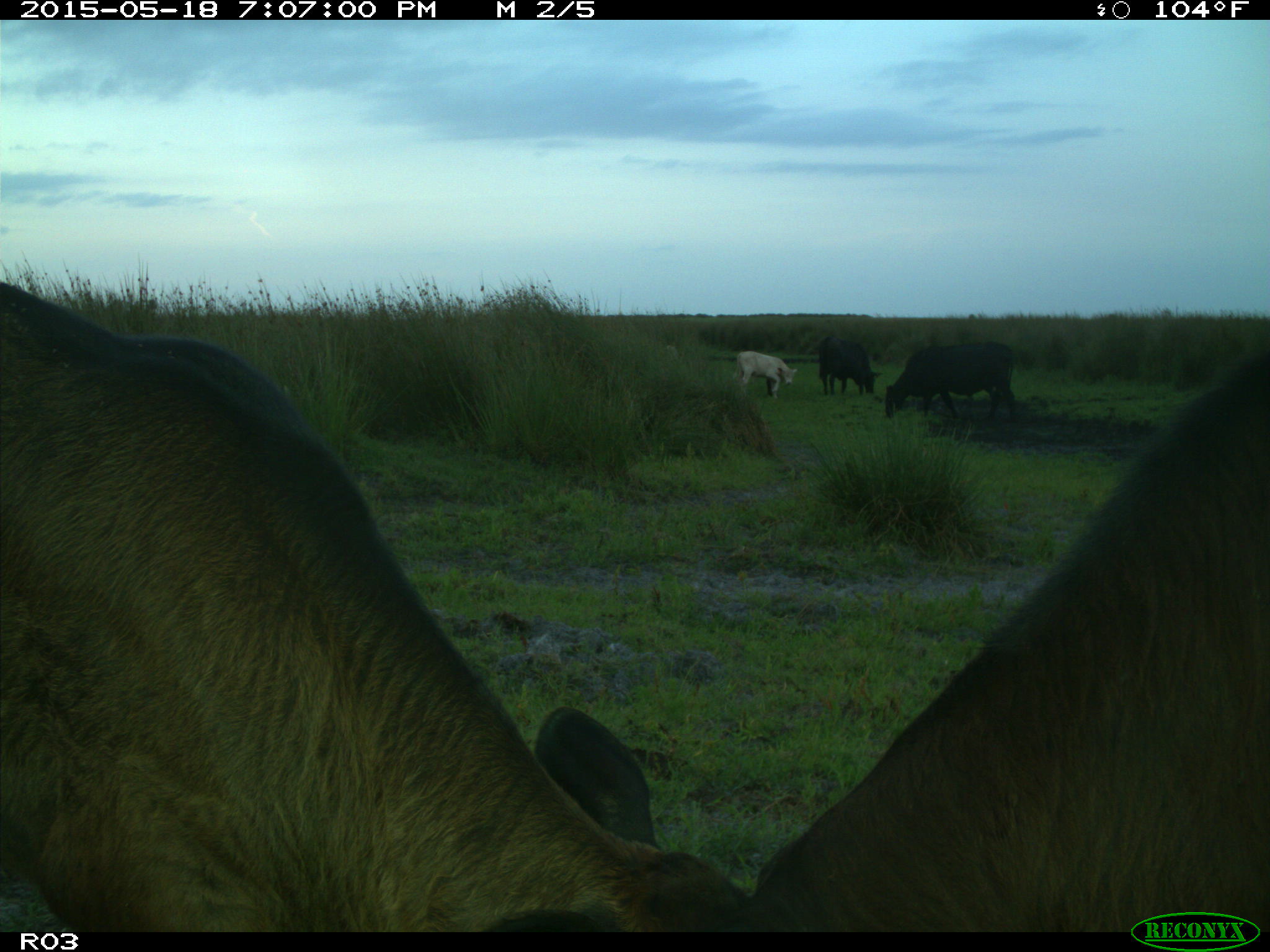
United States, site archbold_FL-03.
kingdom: Animalia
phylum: Chordata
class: Mammalia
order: Artiodactyla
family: Bovidae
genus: Bos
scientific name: Bos taurus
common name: domestic cow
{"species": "Bos taurus (domestic cow)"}